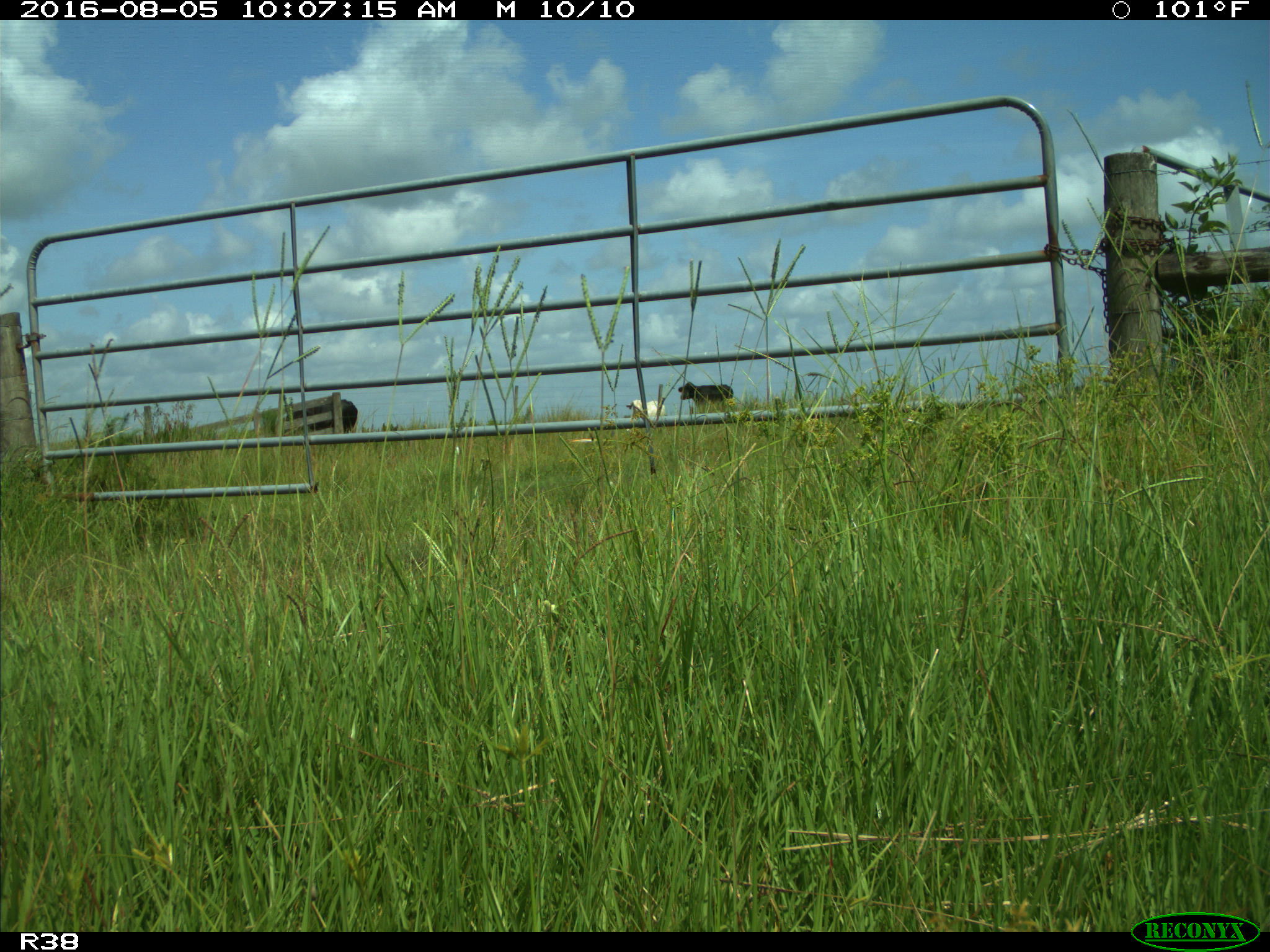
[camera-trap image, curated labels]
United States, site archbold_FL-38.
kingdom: Animalia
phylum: Chordata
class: Mammalia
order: Artiodactyla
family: Bovidae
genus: Bos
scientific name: Bos taurus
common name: domestic cow